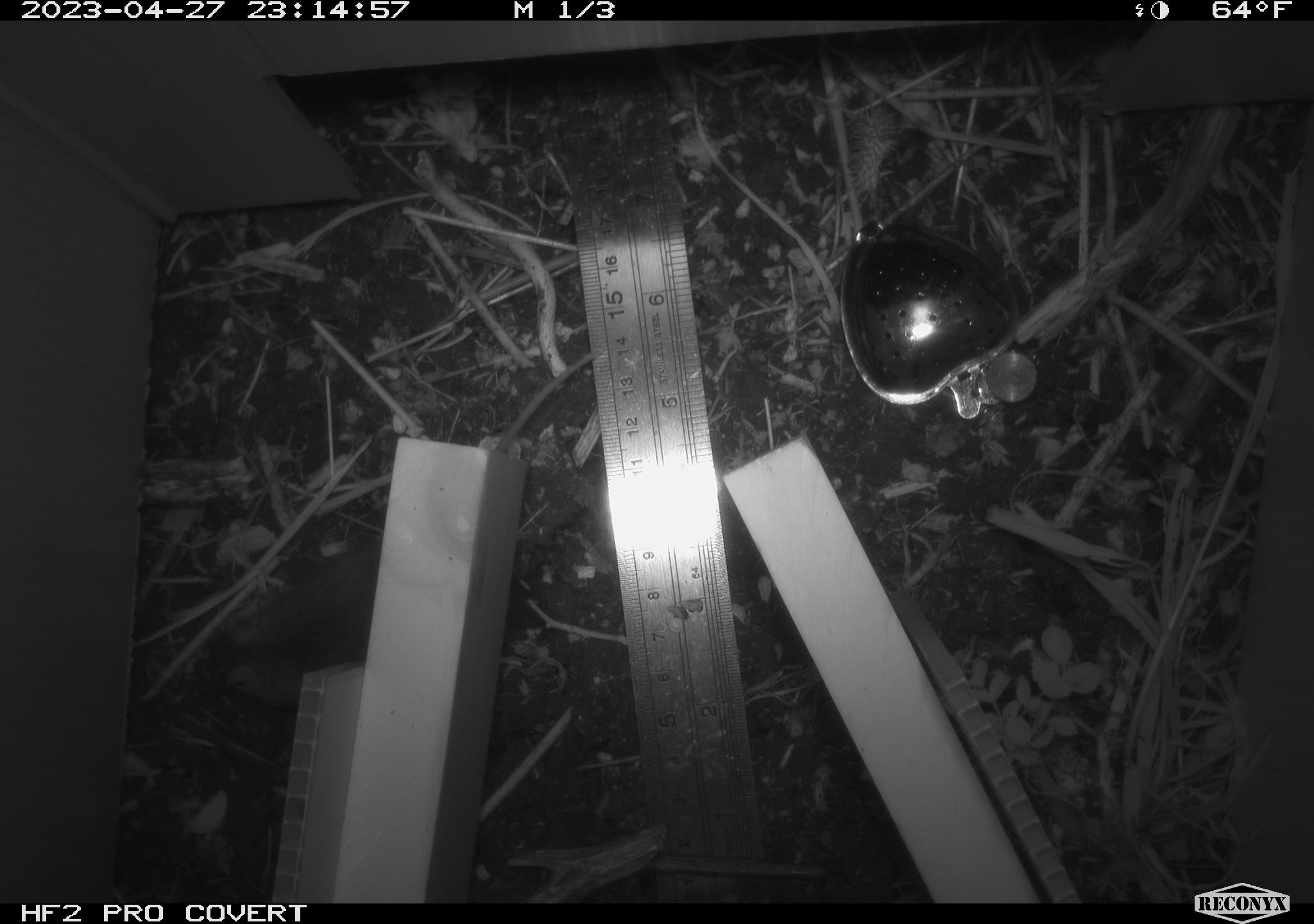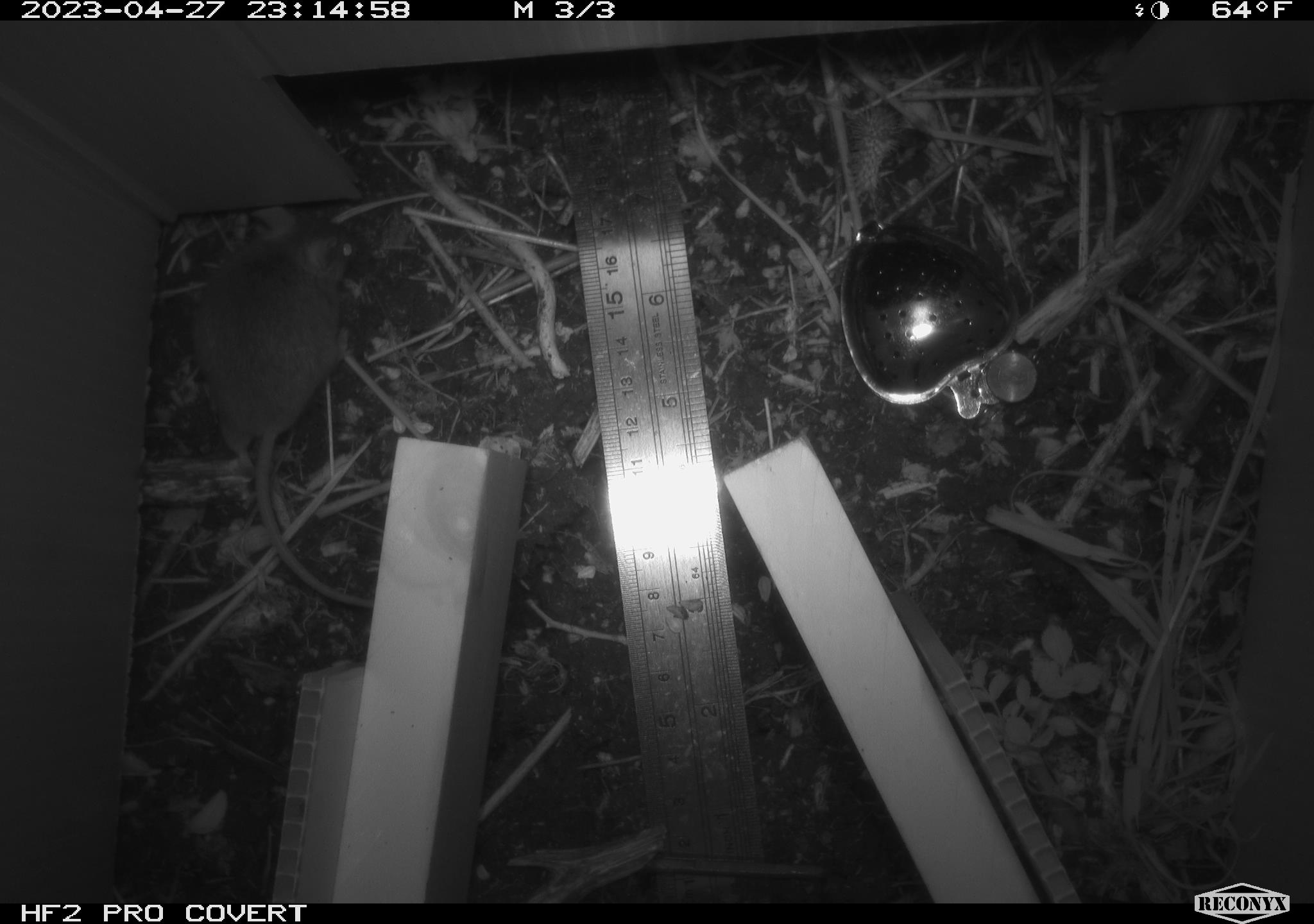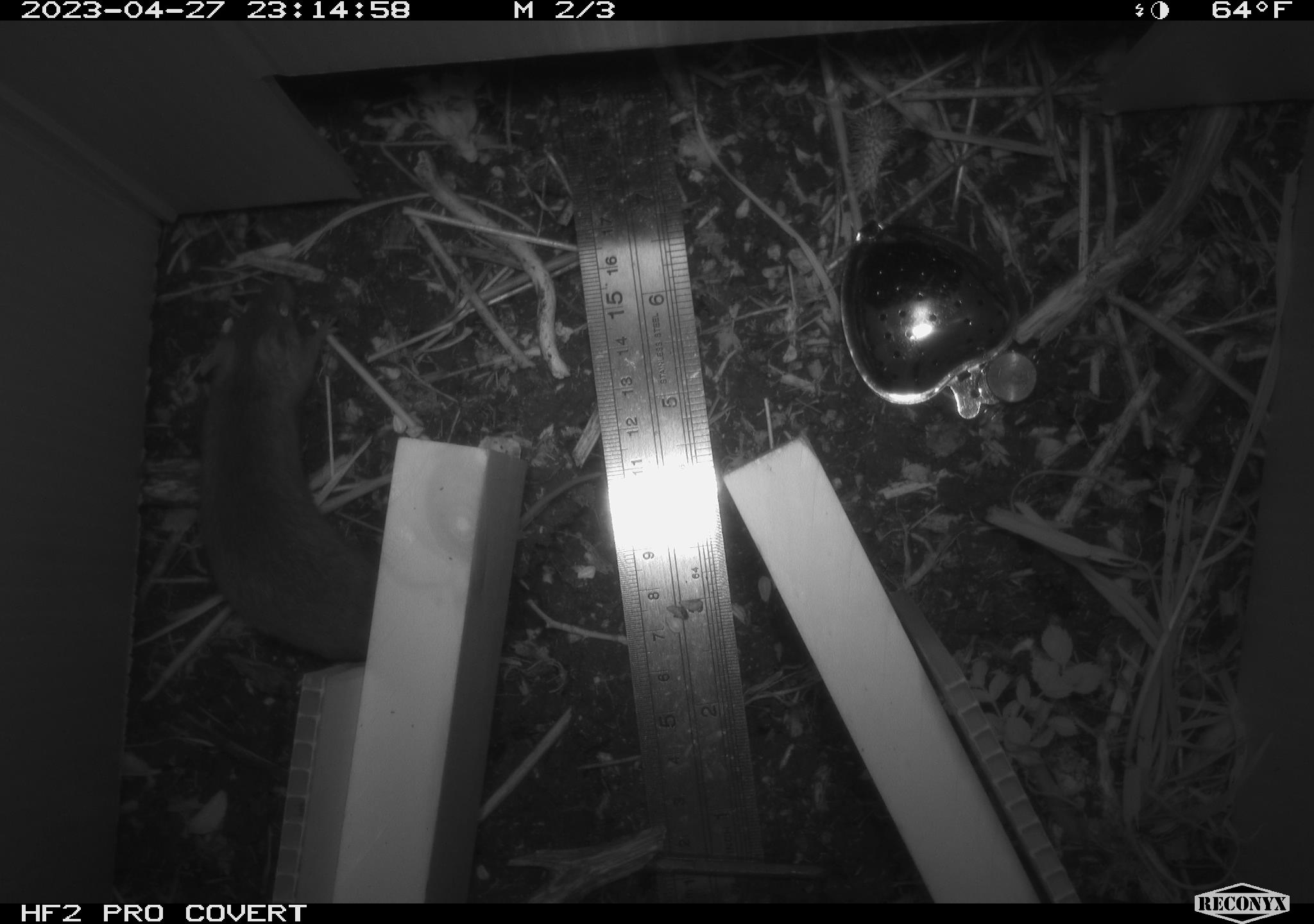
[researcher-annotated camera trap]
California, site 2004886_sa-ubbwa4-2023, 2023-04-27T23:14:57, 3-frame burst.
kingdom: Animalia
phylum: Chordata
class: Mammalia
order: Rodentia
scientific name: Rodentia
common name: mouse species